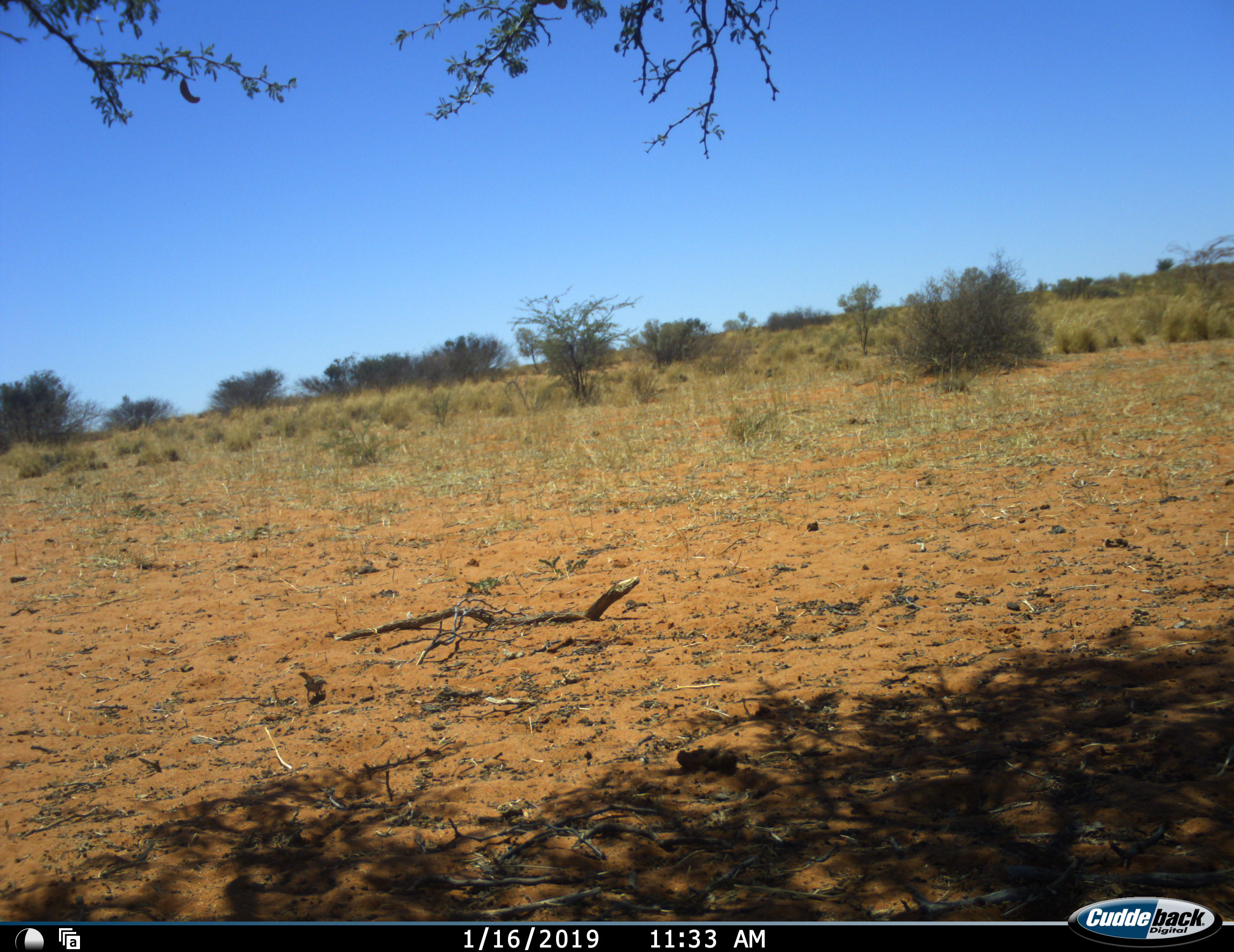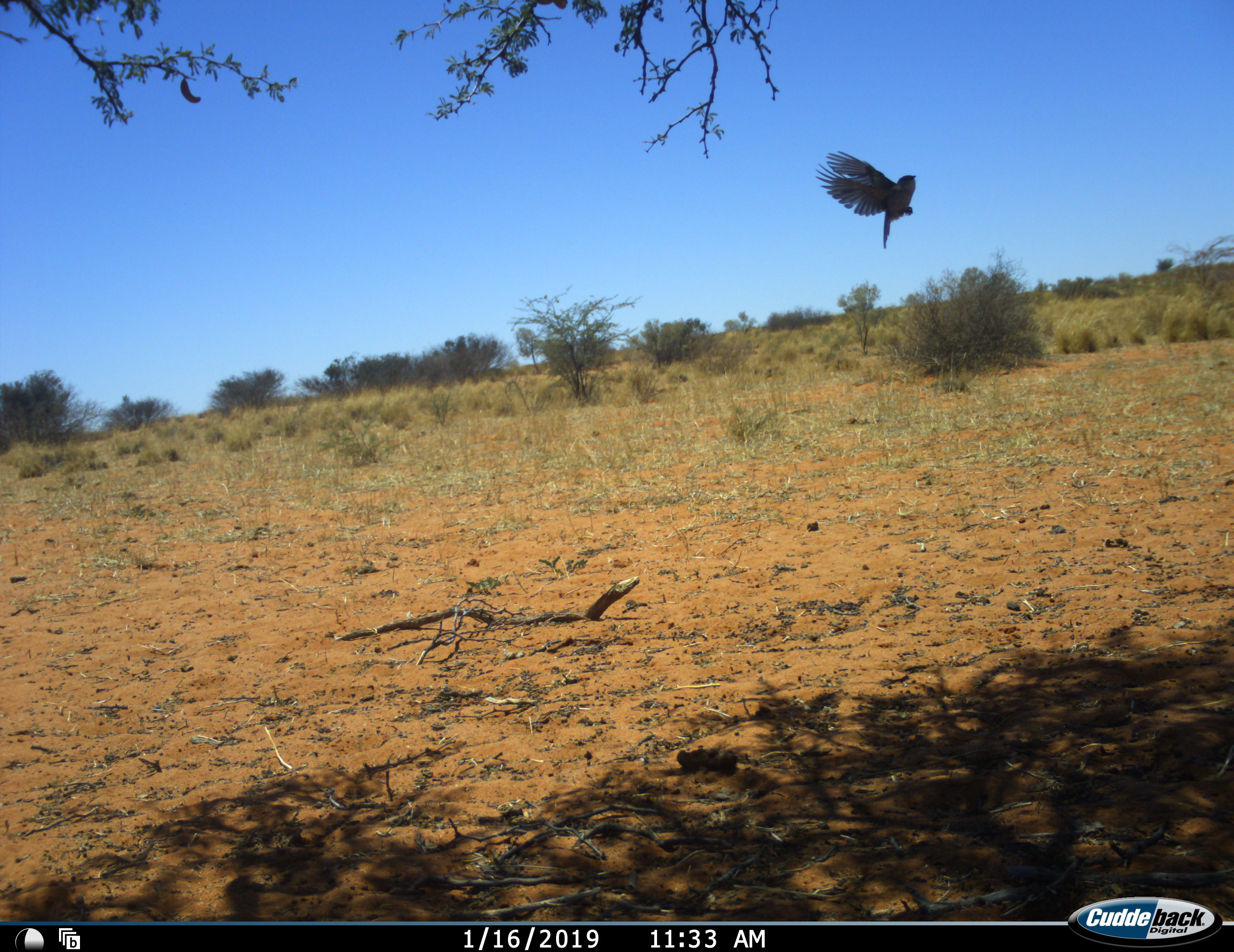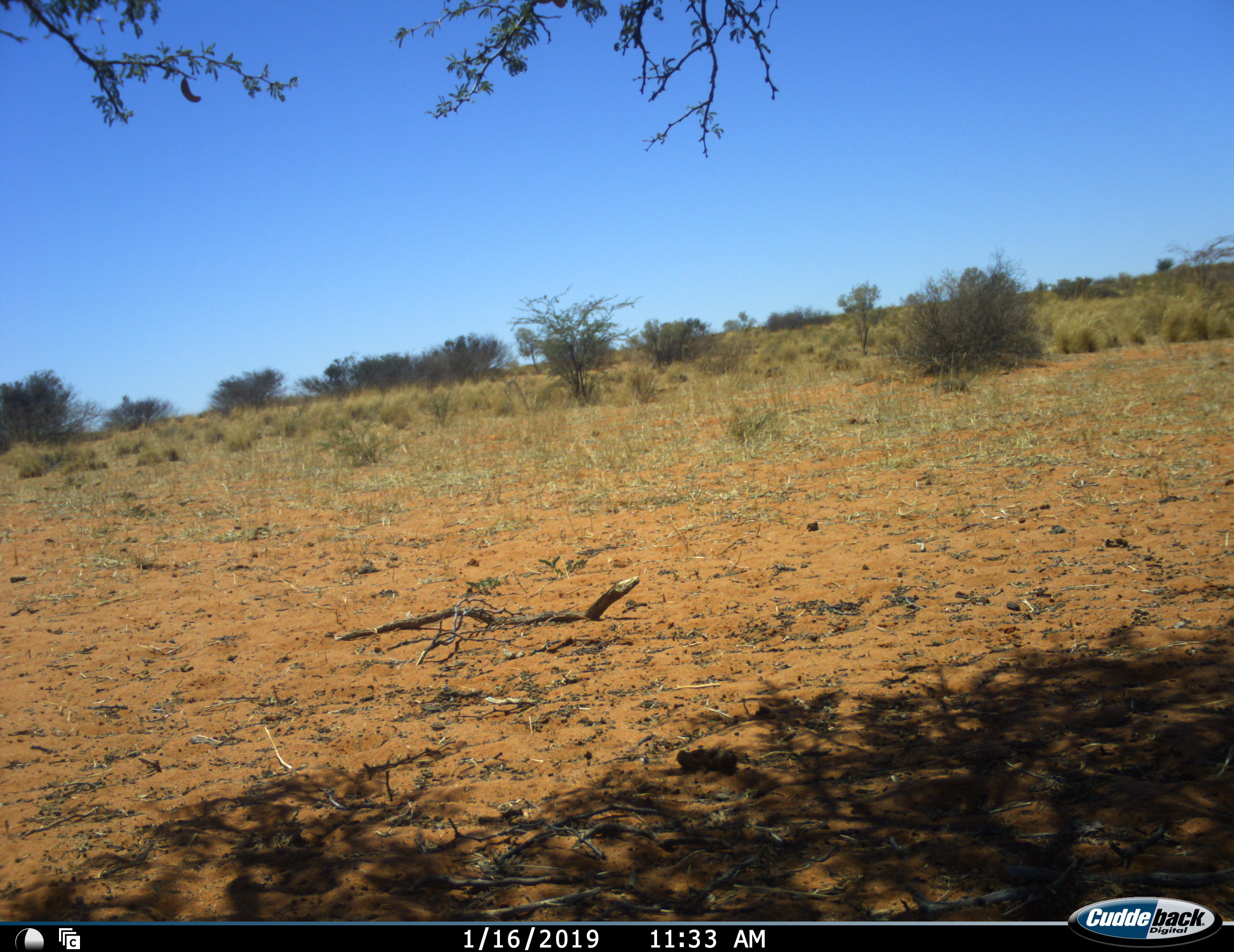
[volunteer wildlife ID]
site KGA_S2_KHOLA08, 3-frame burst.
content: unidentified animal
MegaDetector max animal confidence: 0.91